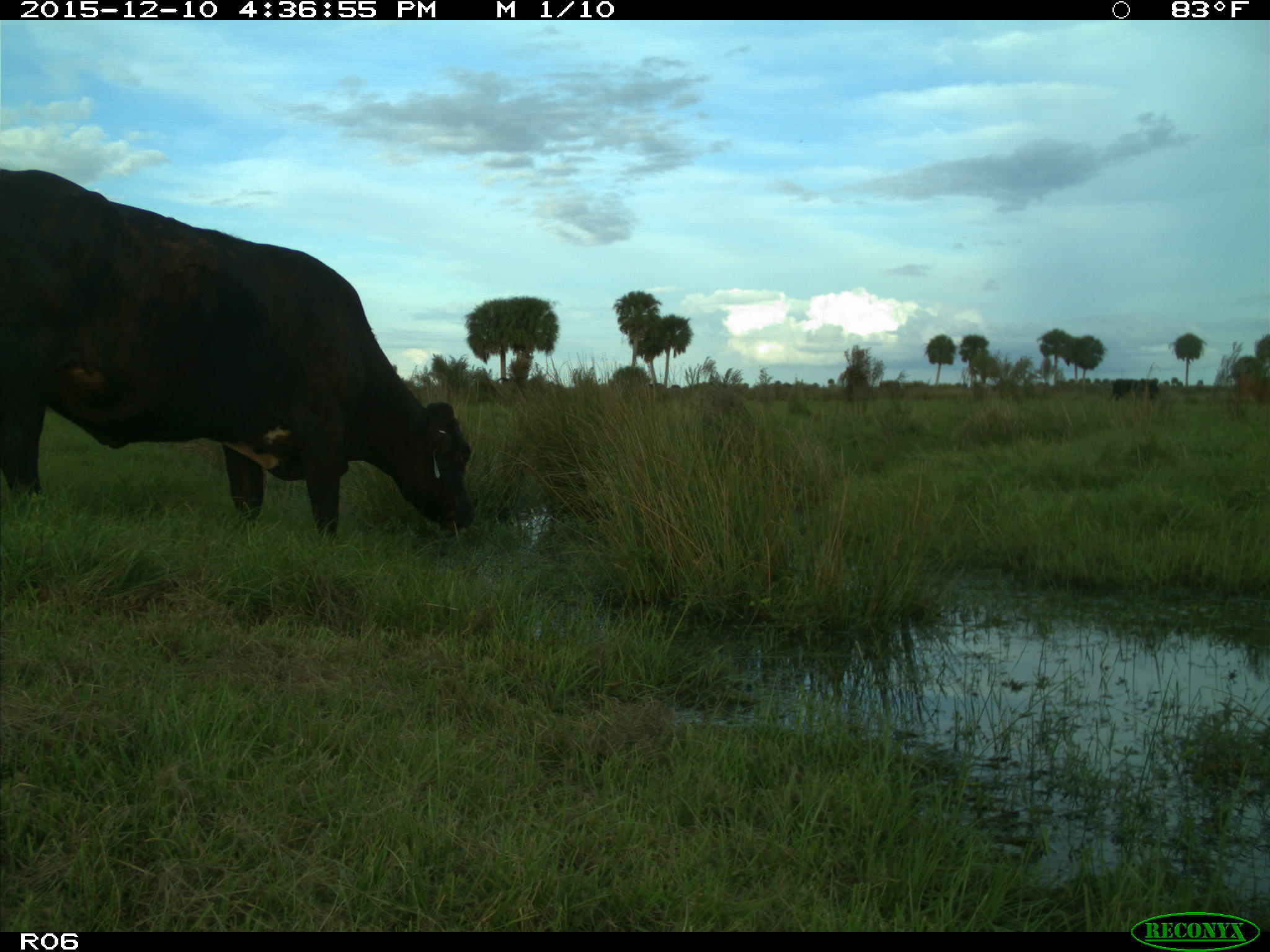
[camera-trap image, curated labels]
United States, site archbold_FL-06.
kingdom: Animalia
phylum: Chordata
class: Mammalia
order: Artiodactyla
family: Bovidae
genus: Bos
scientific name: Bos taurus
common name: domestic cow